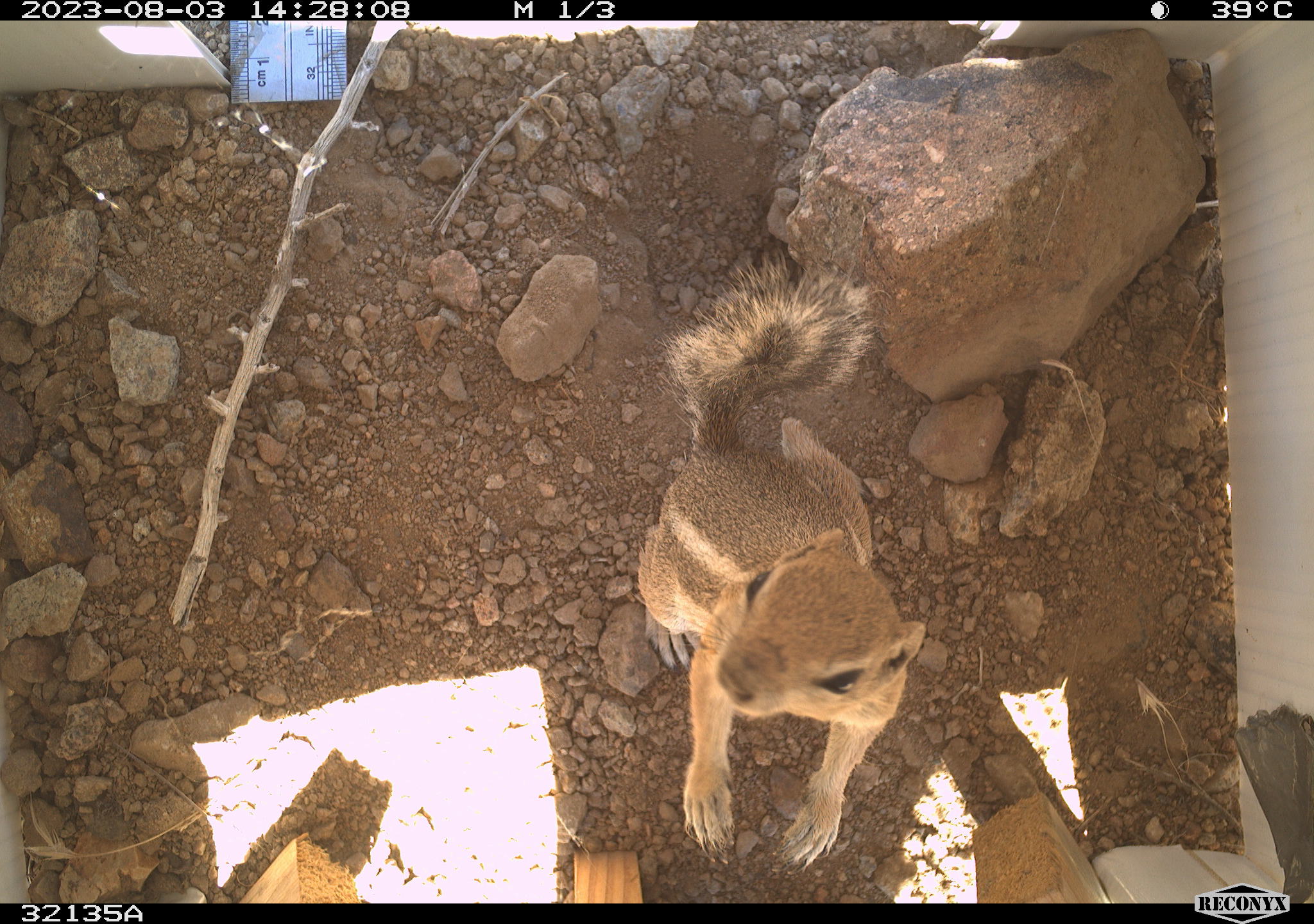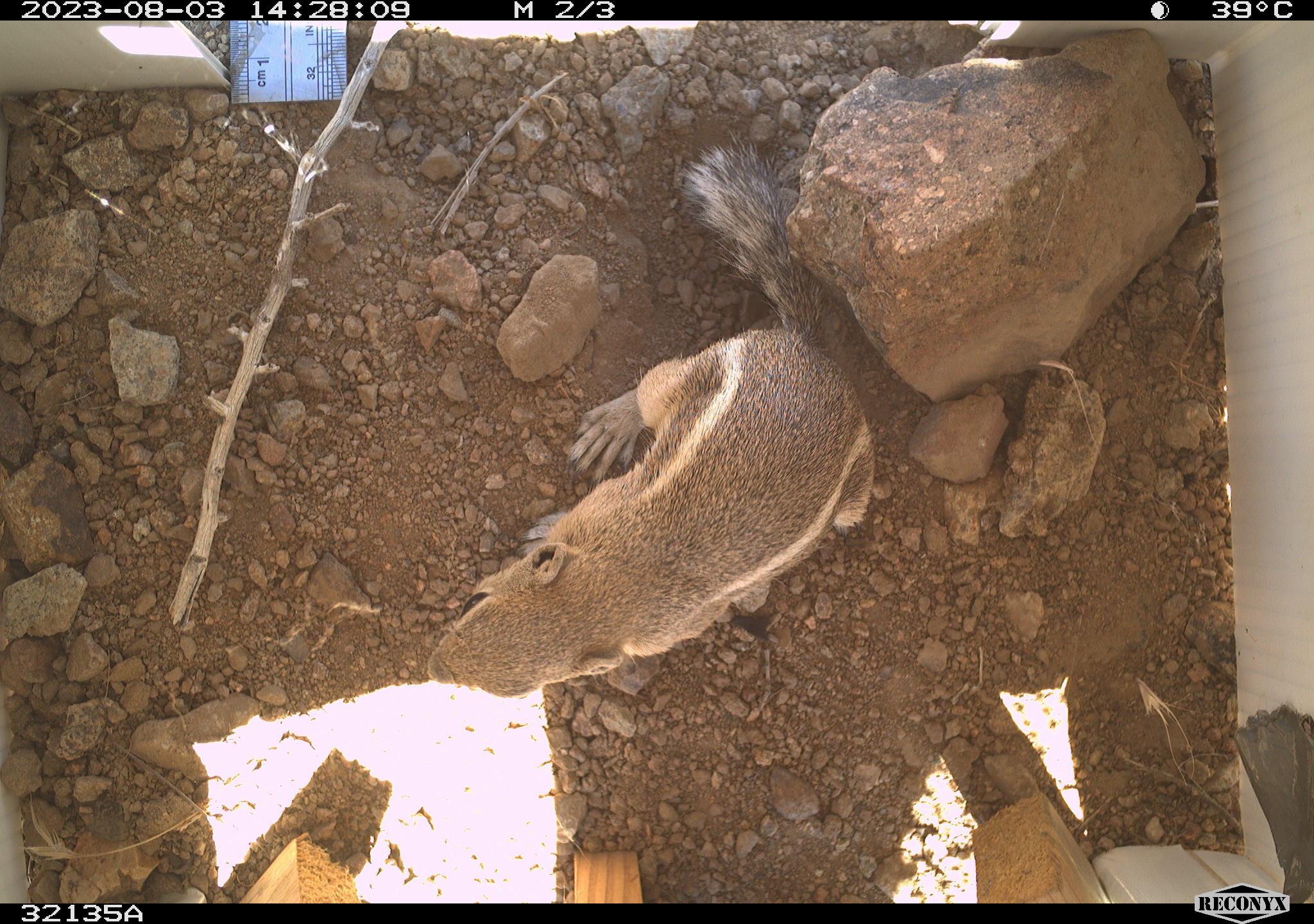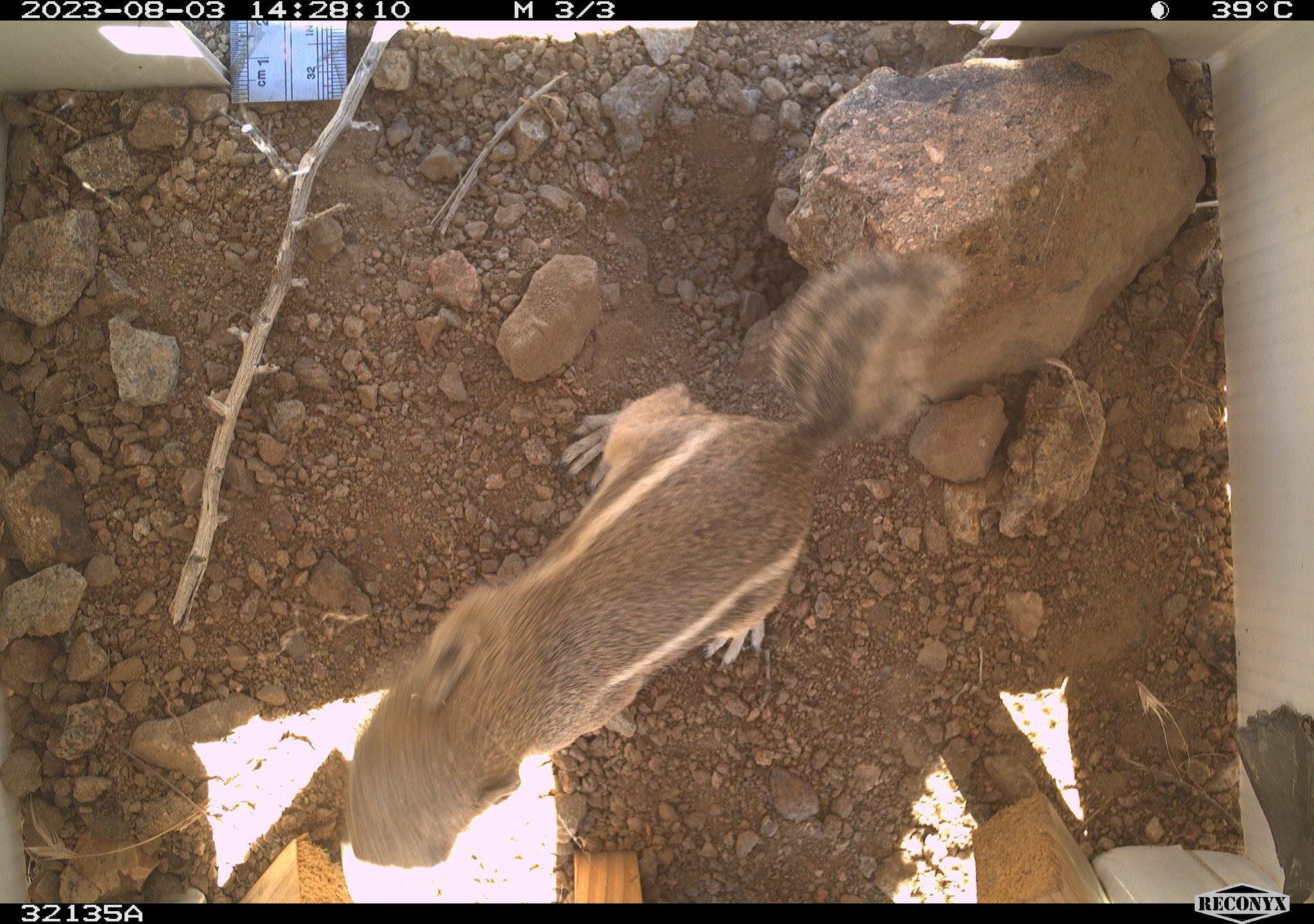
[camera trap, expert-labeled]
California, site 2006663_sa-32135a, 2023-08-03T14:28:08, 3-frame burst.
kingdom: Animalia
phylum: Chordata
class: Mammalia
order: Rodentia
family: Sciuridae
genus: Ammospermophilus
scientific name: Ammospermophilus leucurus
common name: white-tailed antelope squirrel